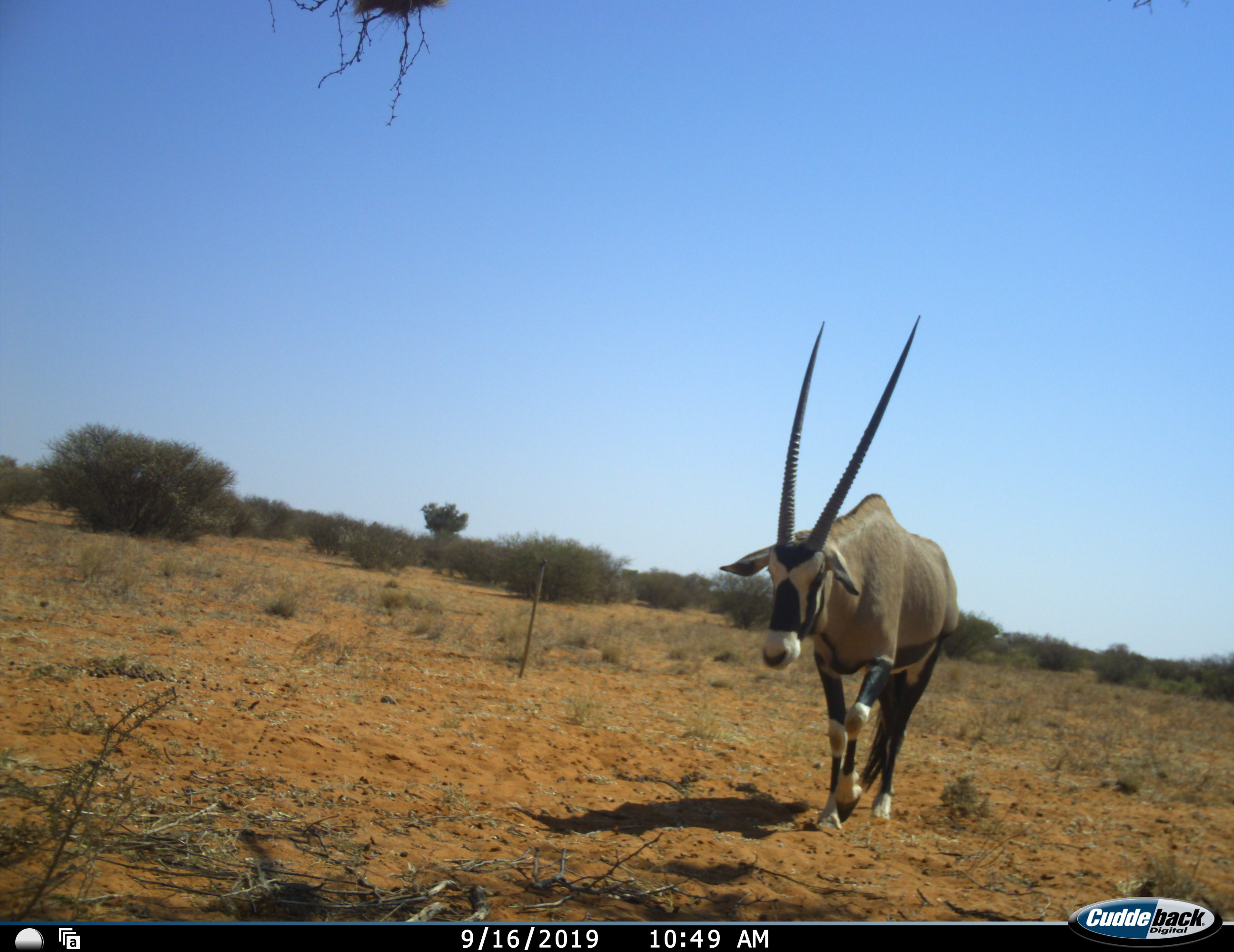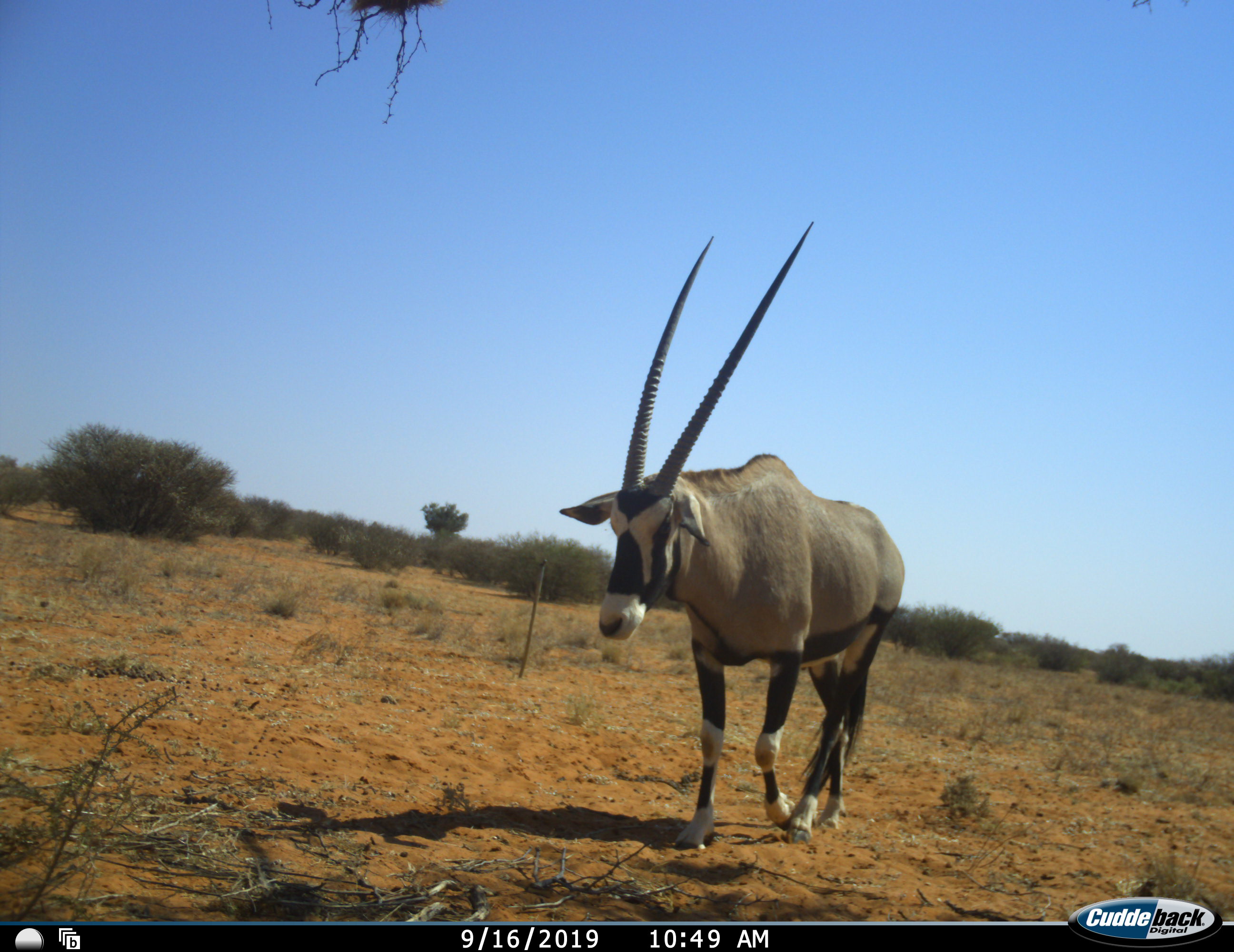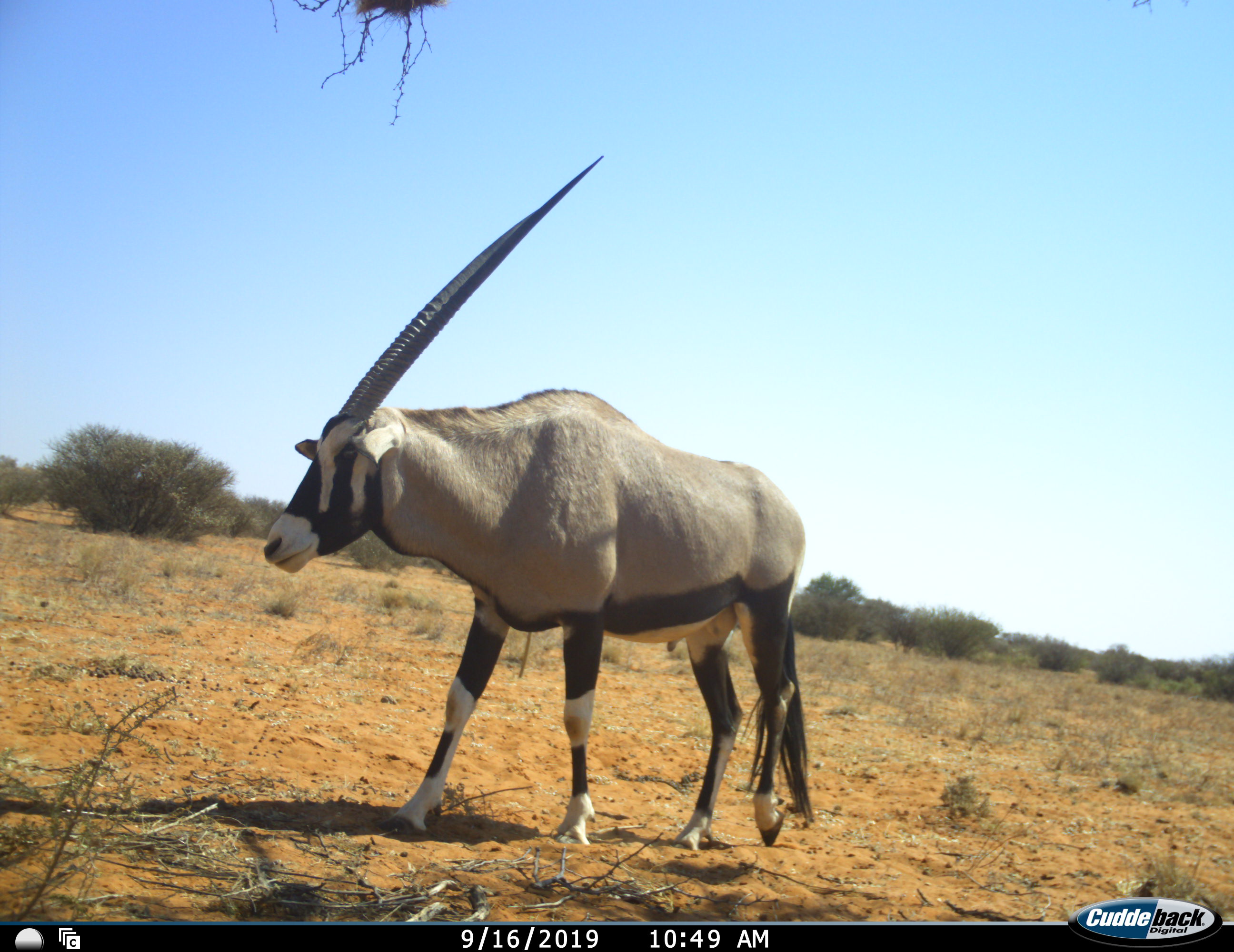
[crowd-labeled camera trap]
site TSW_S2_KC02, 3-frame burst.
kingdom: Animalia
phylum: Chordata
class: Mammalia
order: Artiodactyla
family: Bovidae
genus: Oryx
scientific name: Oryx gazella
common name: gemsbok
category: oryx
Oryx (gemsbok) (Oryx gazella), count 1. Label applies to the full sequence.